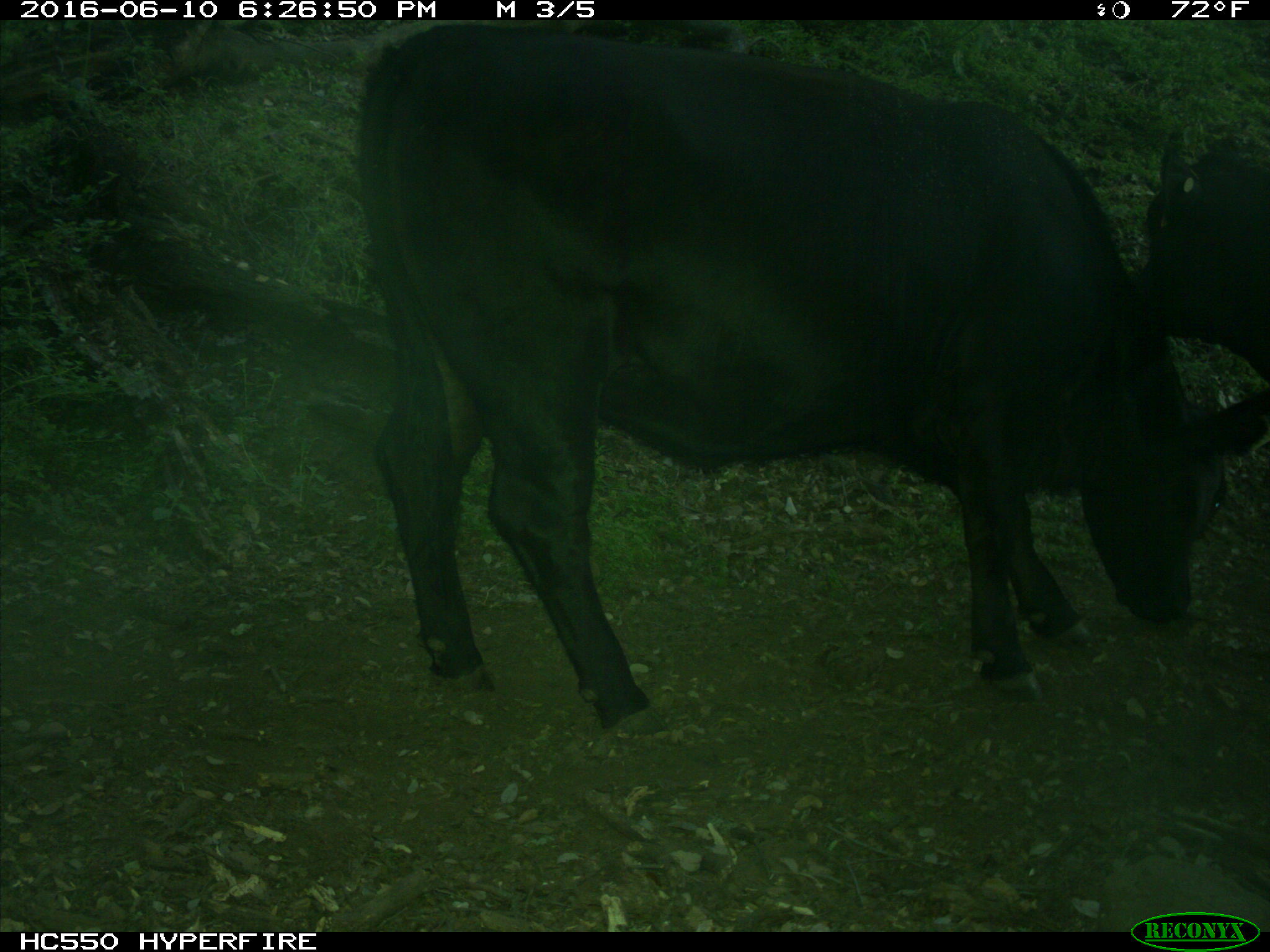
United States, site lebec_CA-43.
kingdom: Animalia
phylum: Chordata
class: Mammalia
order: Artiodactyla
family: Bovidae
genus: Bos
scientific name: Bos taurus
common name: domestic cow